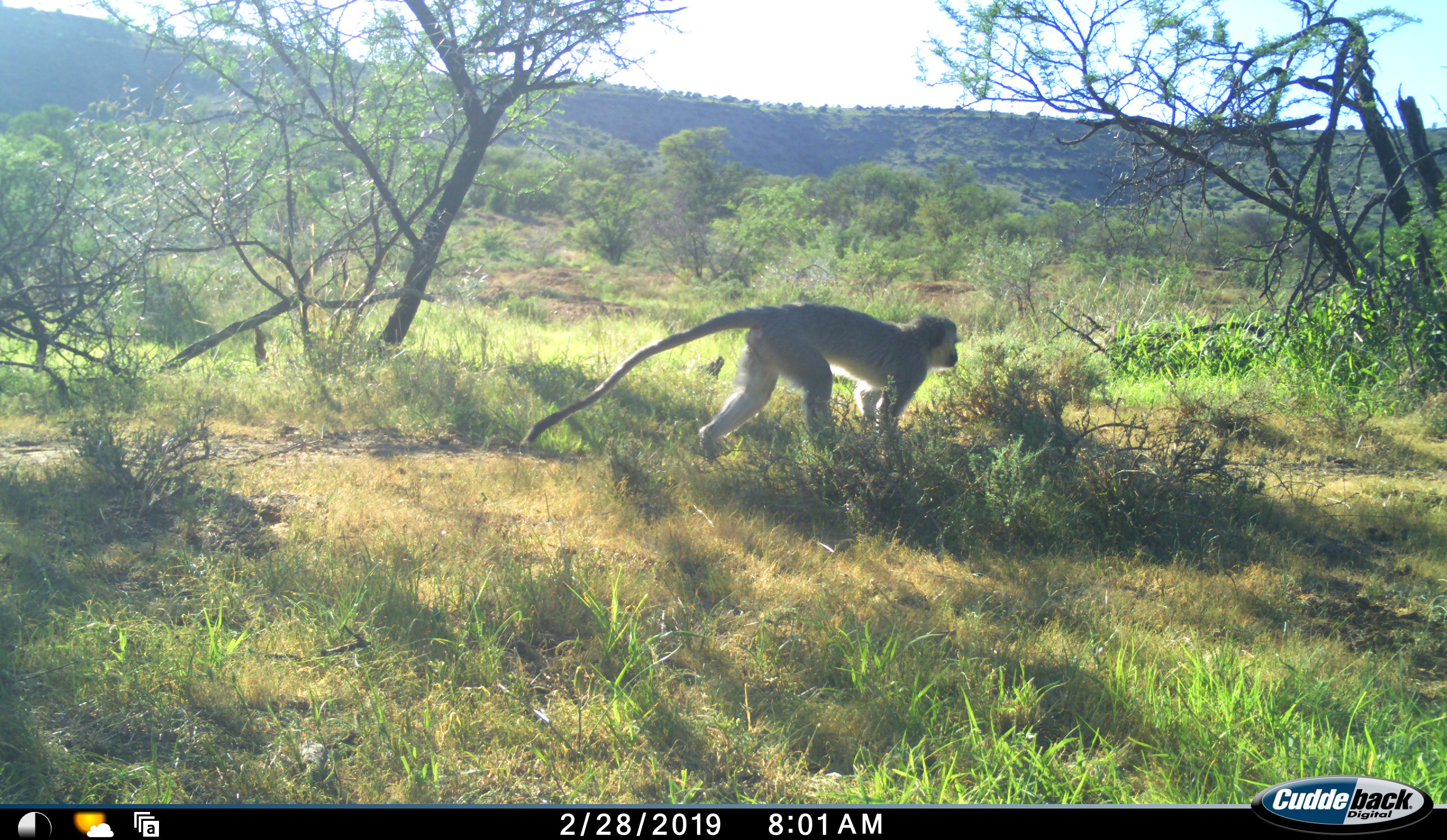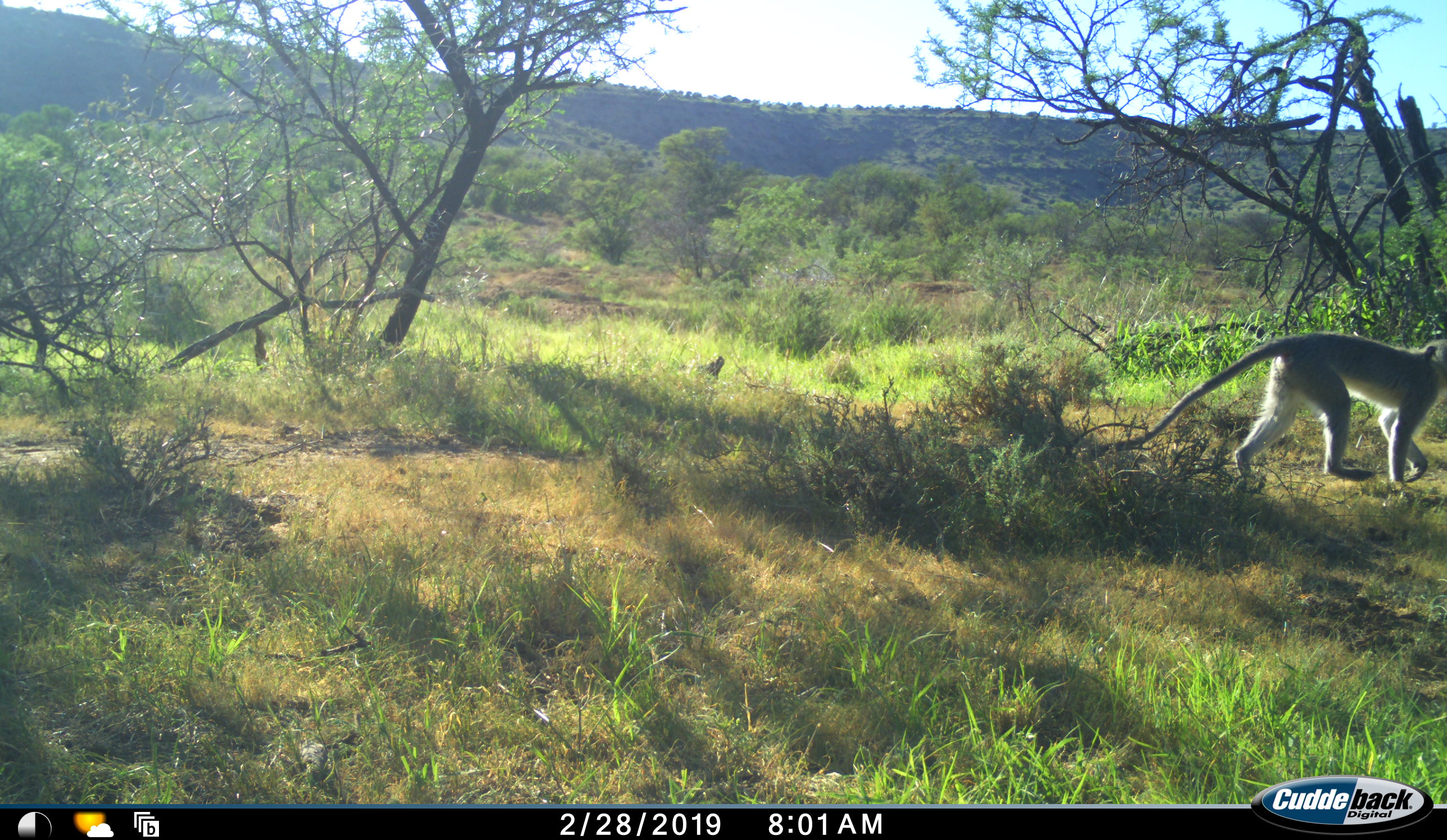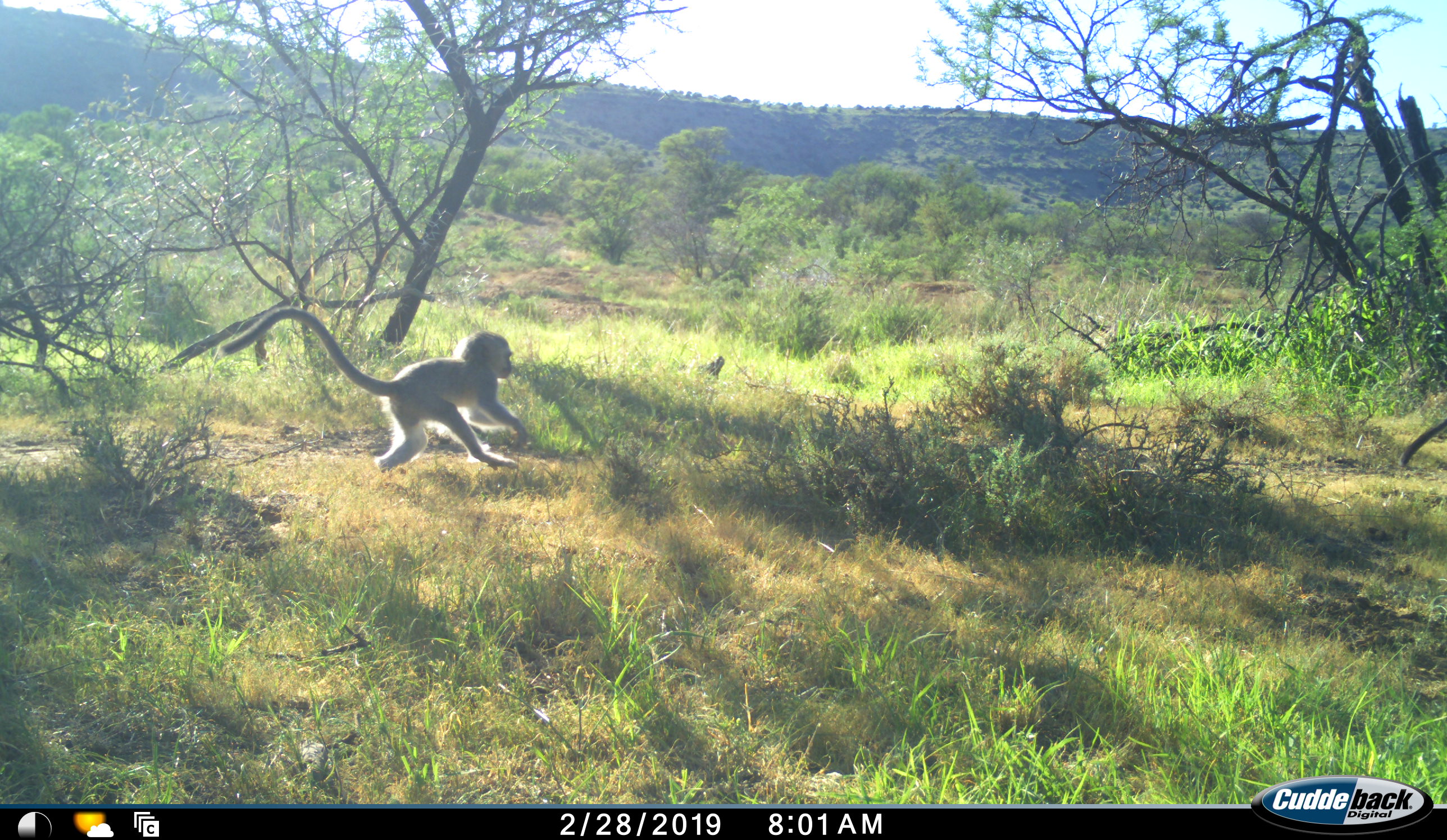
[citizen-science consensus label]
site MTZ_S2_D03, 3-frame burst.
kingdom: Animalia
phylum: Chordata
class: Mammalia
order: Primates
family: Cercopithecidae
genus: Chlorocebus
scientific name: Chlorocebus pygerythrus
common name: vervet monkey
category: monkeyvervet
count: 2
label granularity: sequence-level